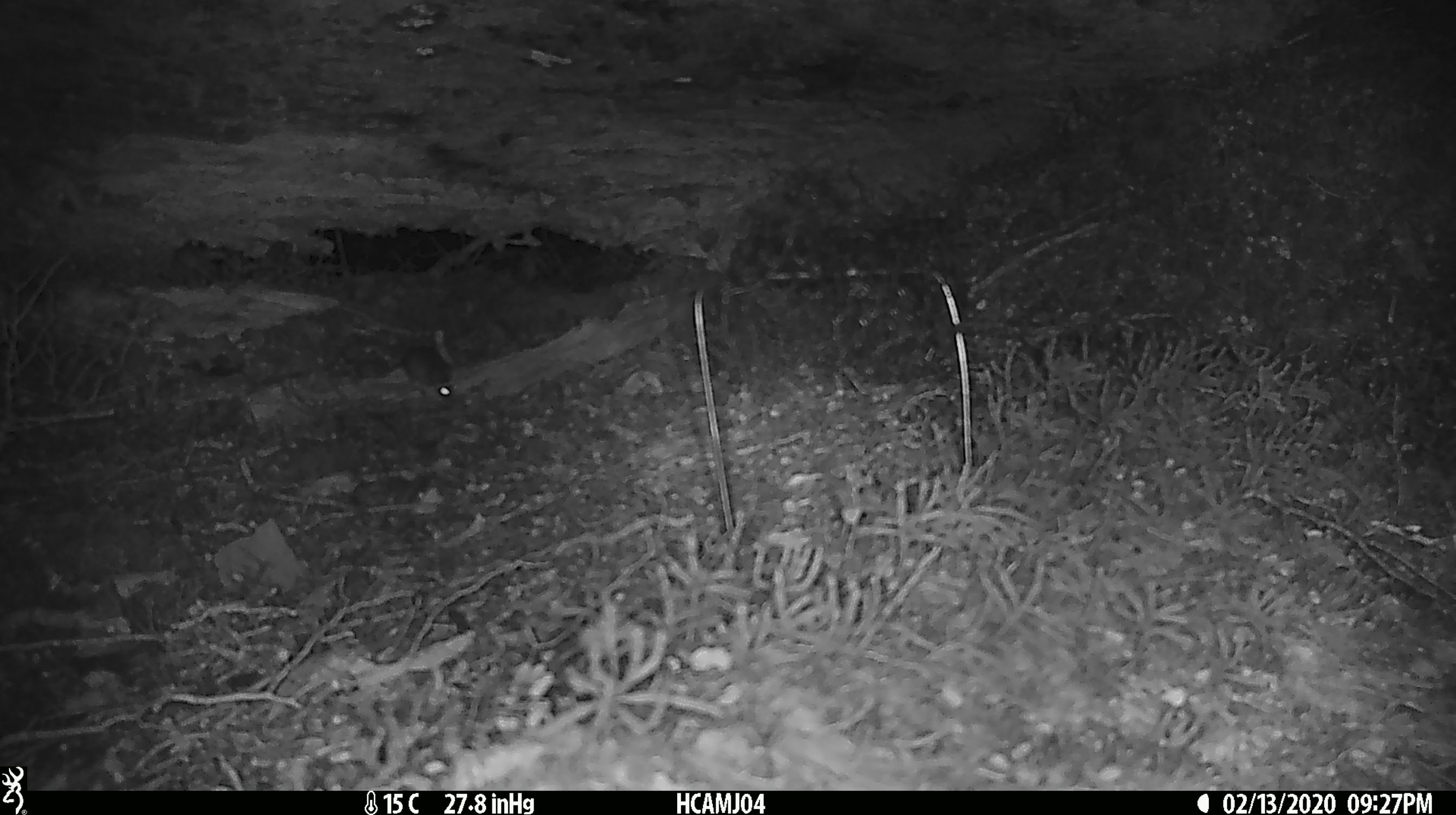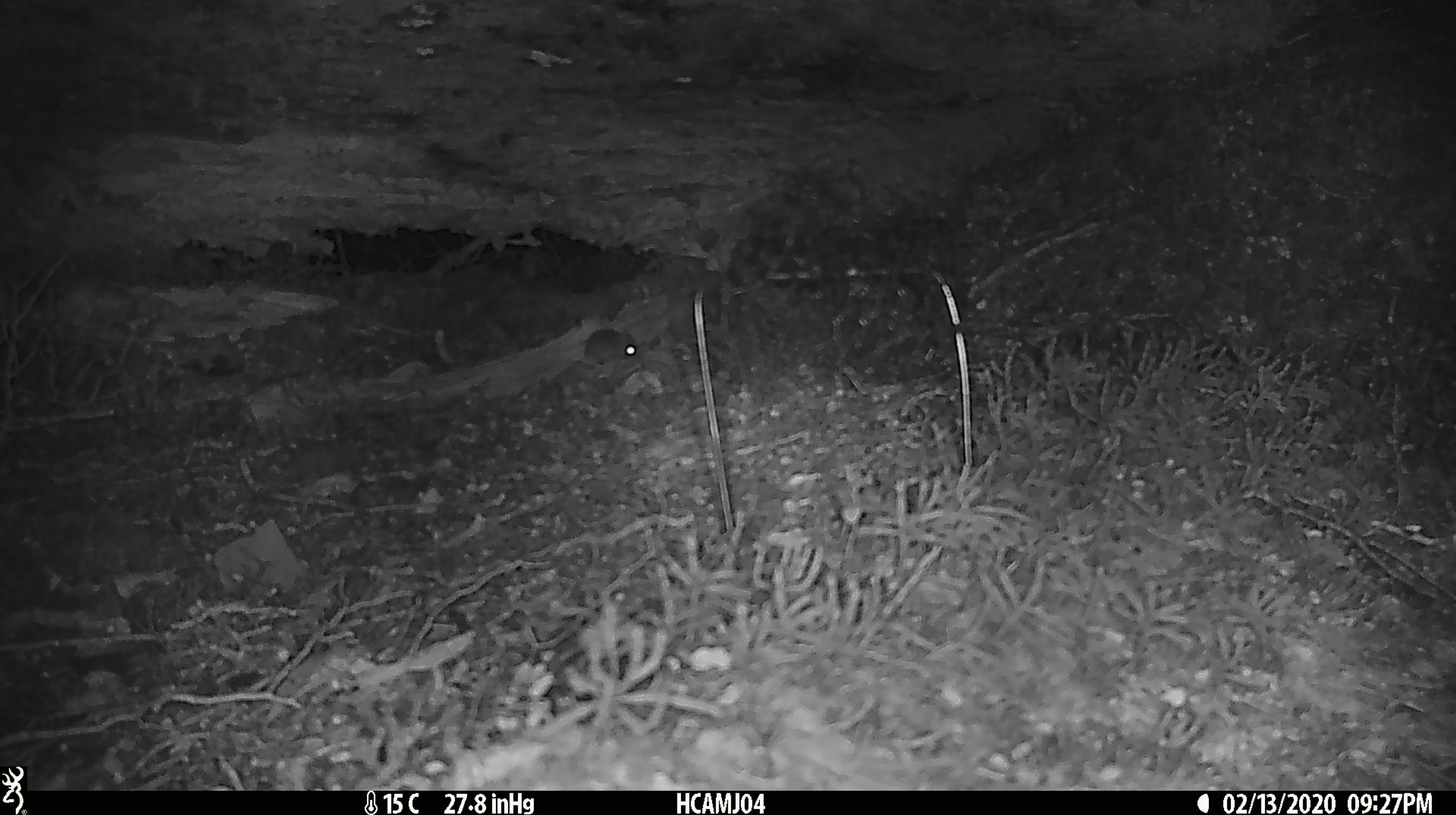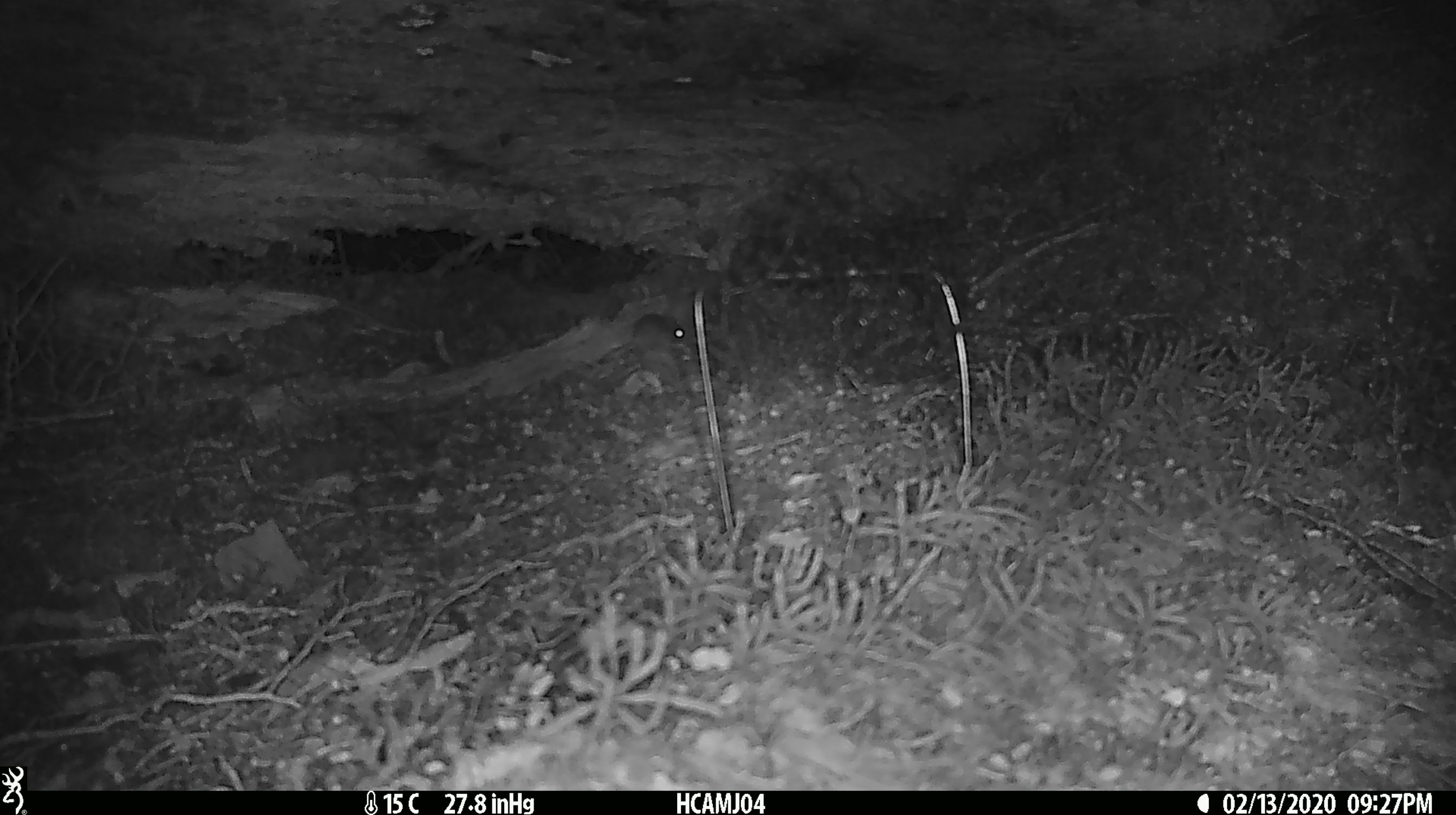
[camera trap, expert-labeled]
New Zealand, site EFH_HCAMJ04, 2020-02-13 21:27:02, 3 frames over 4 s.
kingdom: Animalia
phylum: Chordata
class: Mammalia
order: Rodentia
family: Muridae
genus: Mus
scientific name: Mus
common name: mouse